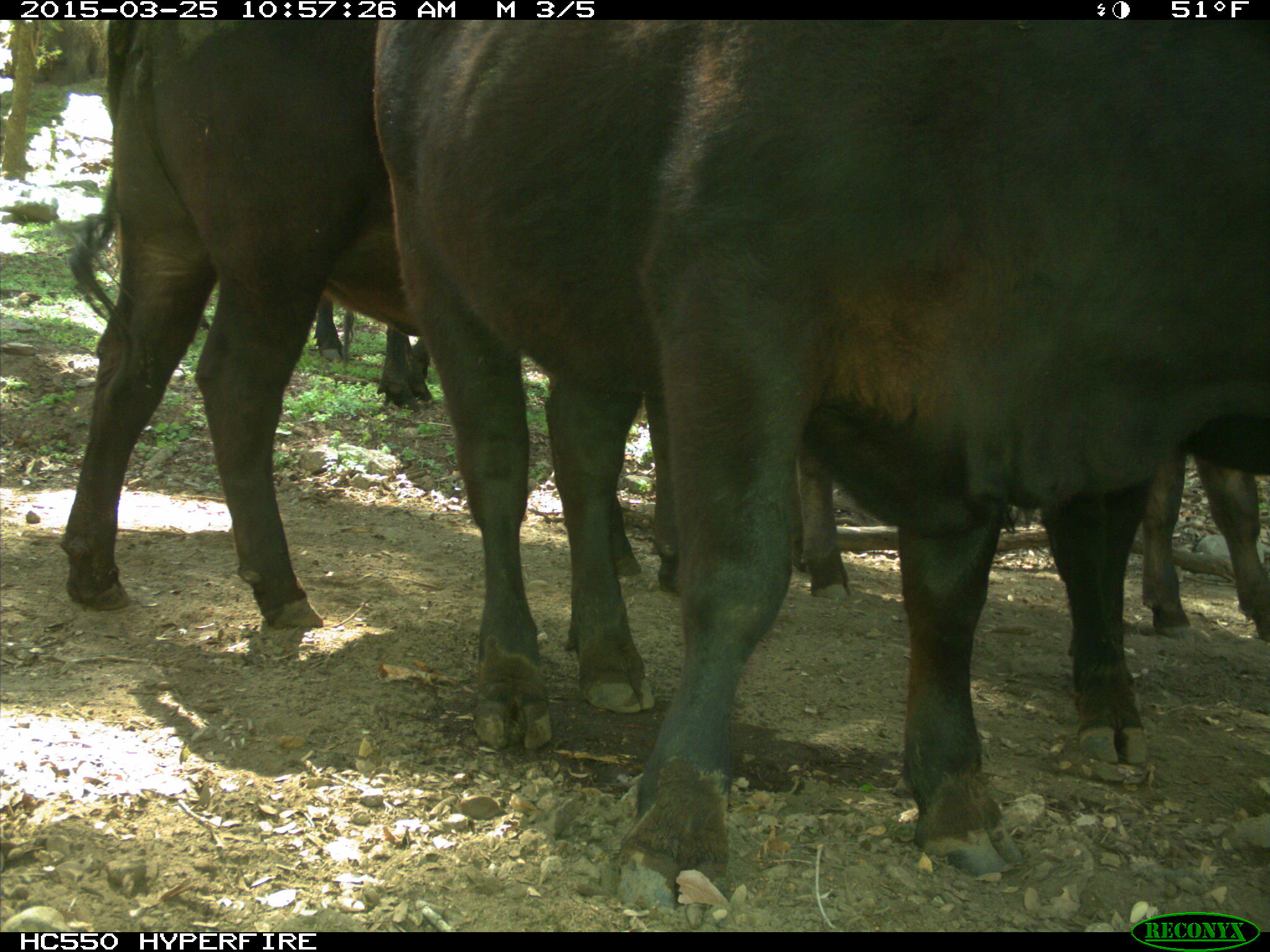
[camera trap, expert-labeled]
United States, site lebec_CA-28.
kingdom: Animalia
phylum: Chordata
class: Mammalia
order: Artiodactyla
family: Bovidae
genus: Bos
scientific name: Bos taurus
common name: domestic cow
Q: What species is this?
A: Bos taurus (domestic cow).